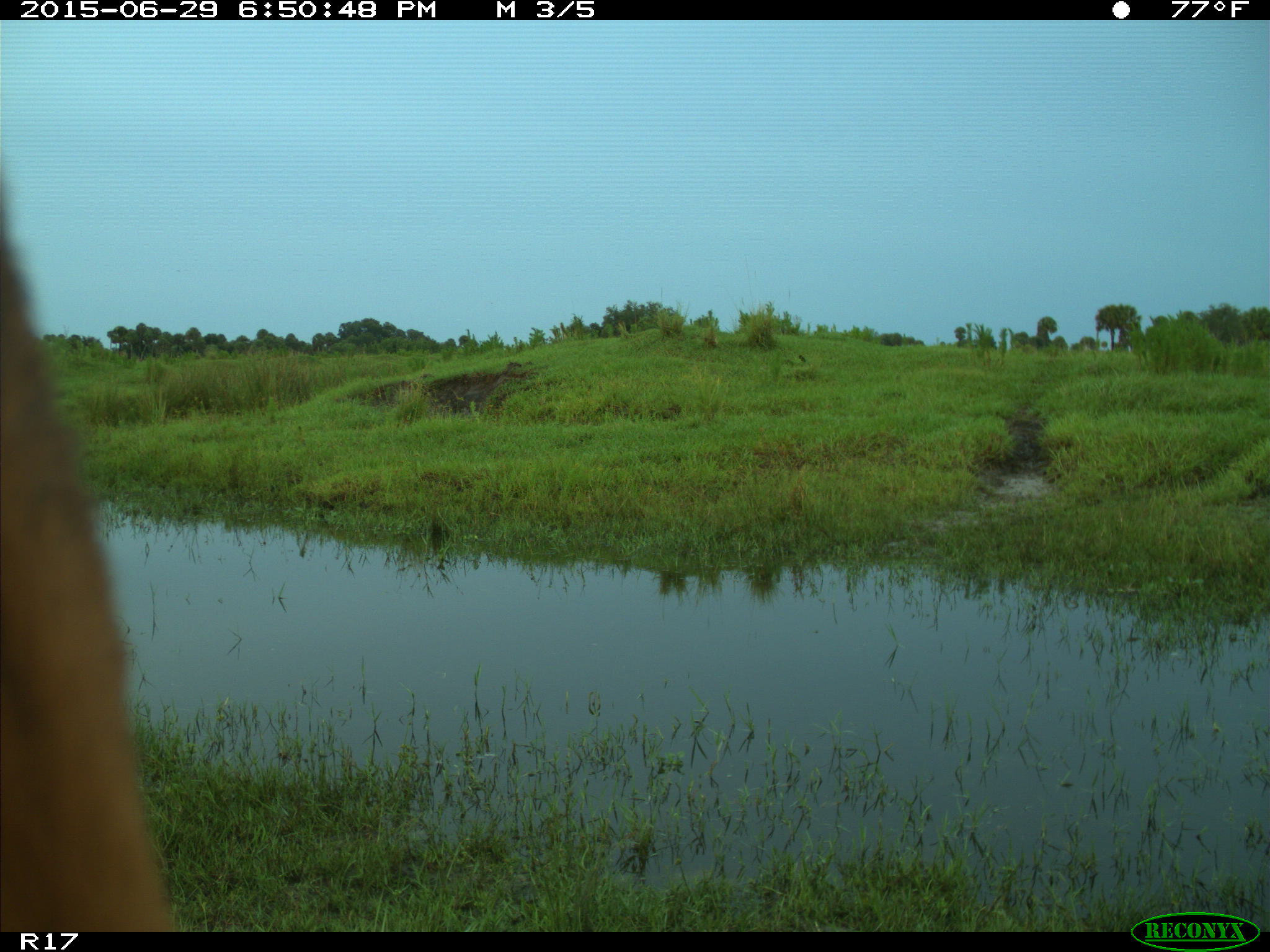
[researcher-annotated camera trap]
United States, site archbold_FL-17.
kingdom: Animalia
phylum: Chordata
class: Mammalia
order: Artiodactyla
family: Bovidae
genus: Bos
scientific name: Bos taurus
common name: domestic cow